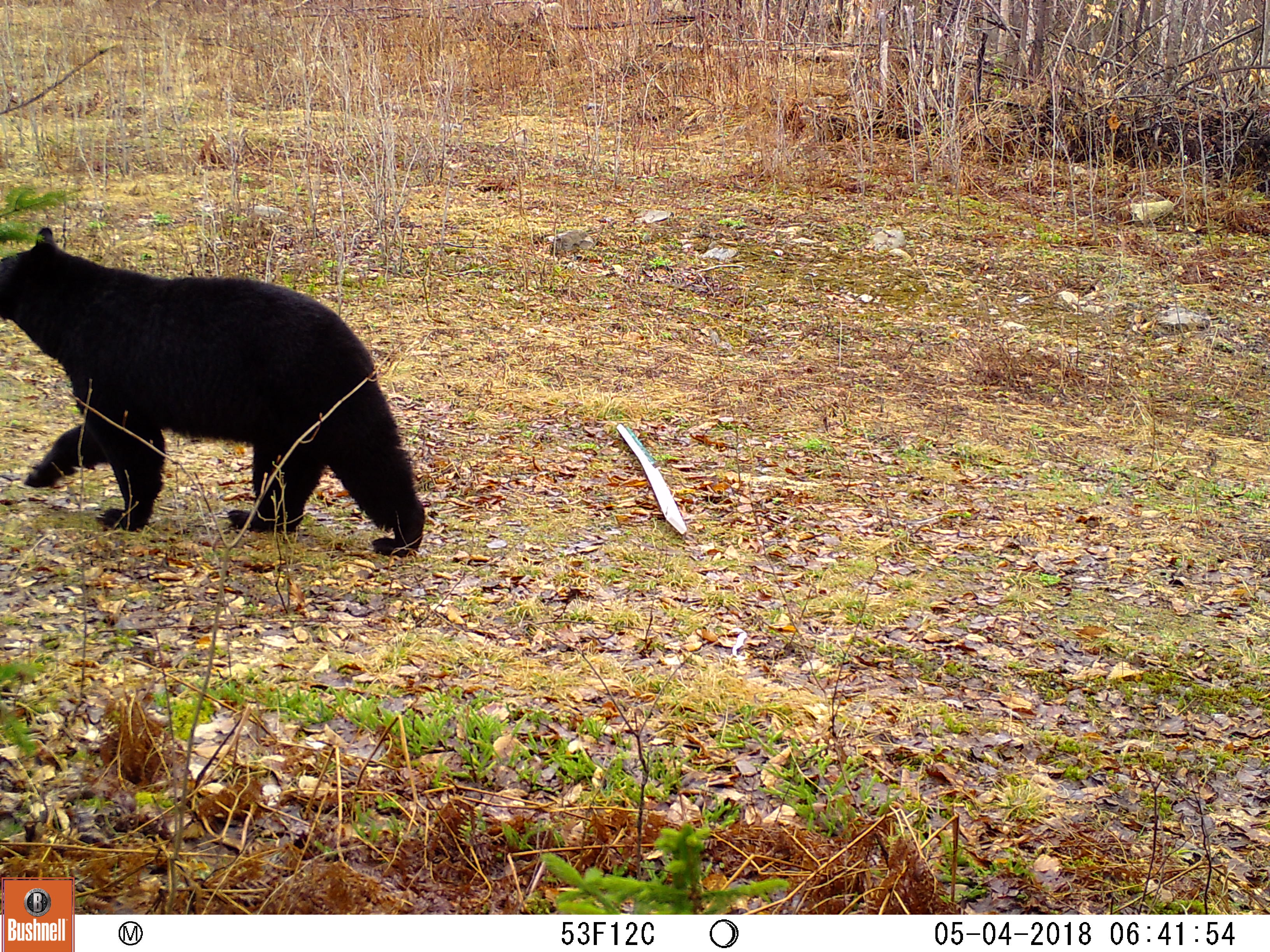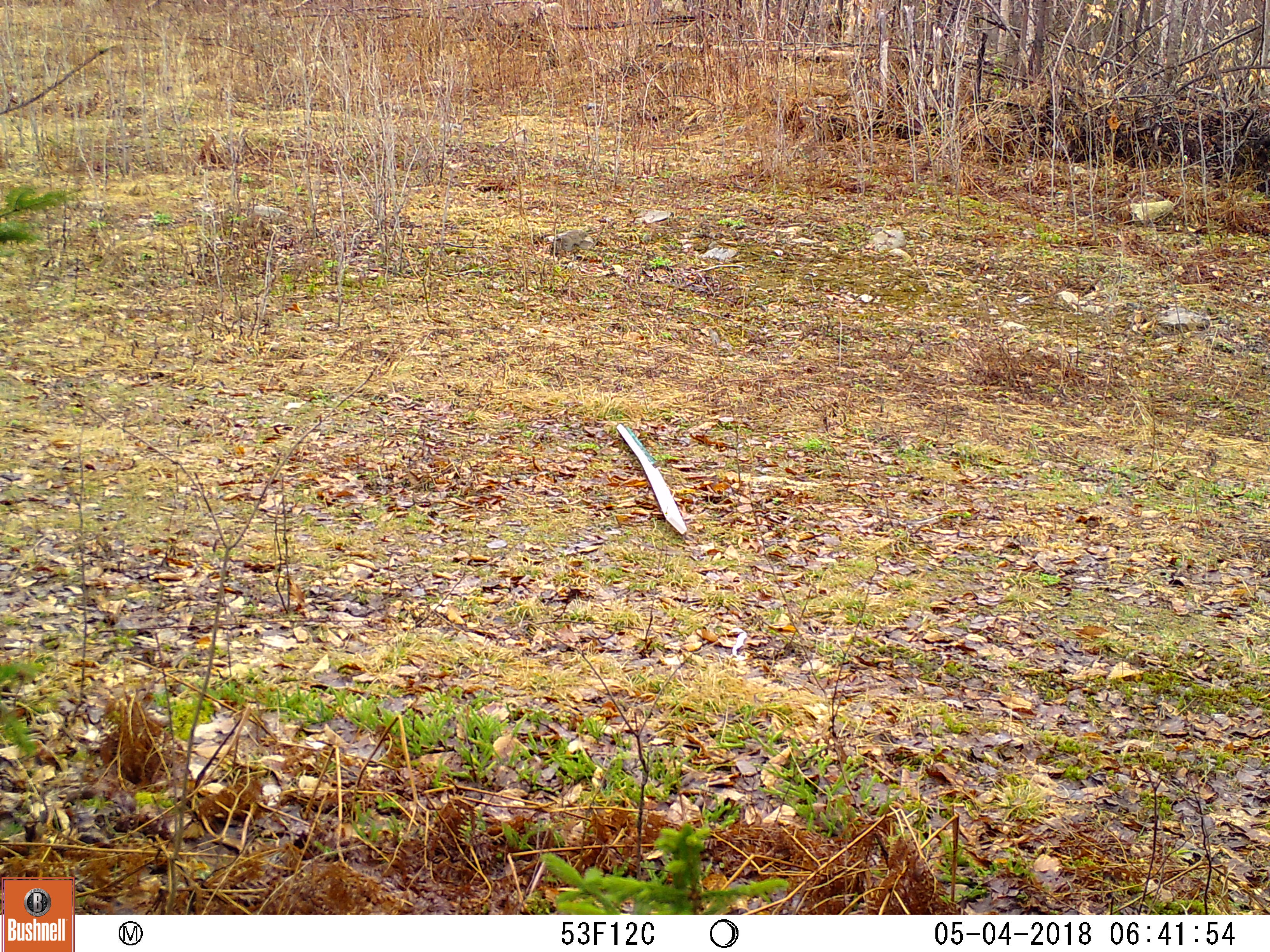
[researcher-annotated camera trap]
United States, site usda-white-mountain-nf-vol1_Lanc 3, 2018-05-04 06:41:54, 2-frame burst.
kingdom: Animalia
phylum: Chordata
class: Mammalia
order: Carnivora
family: Ursidae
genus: Ursus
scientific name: Ursus americanus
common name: black bear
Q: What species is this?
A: Black bear (Ursus americanus).